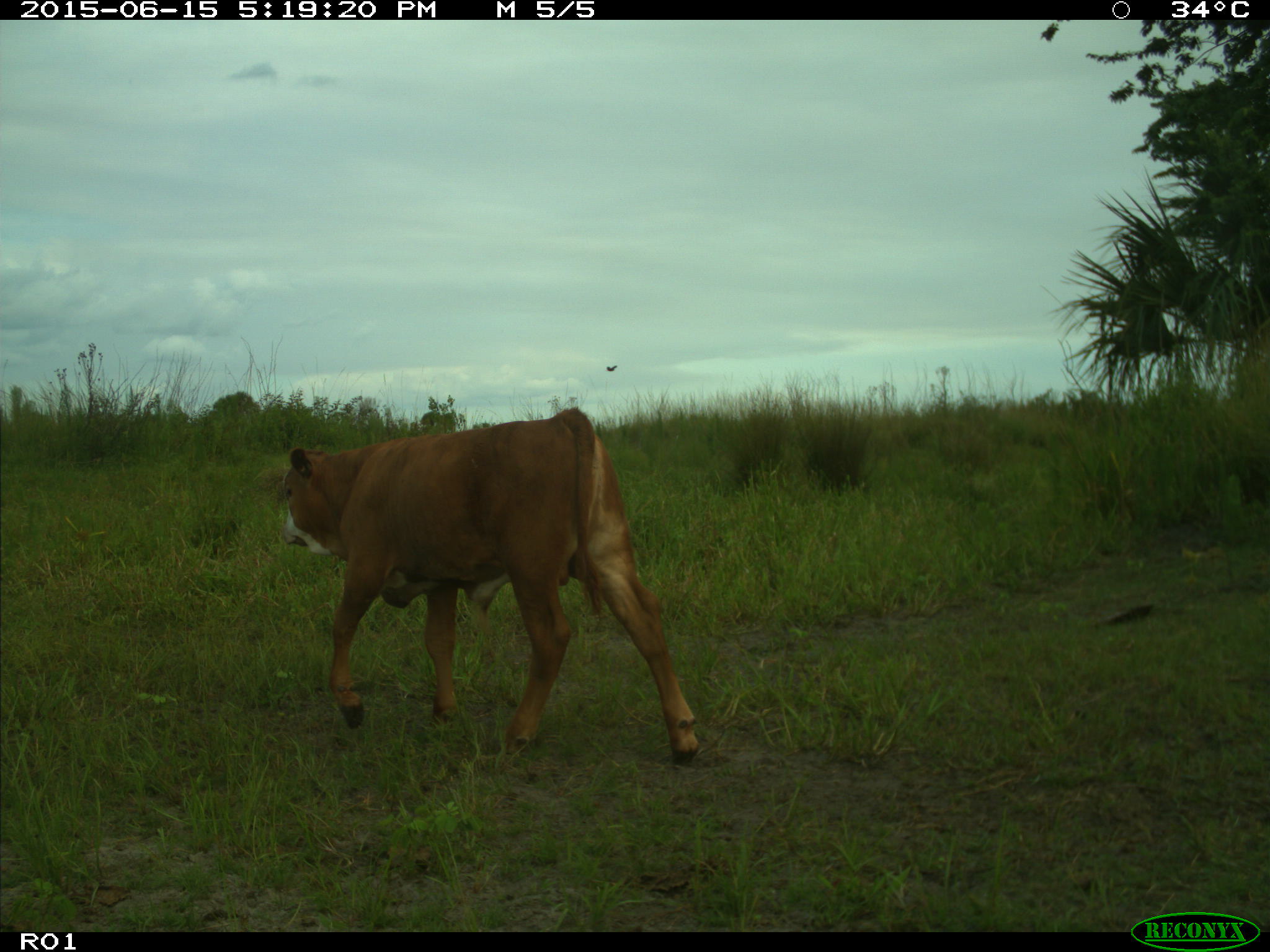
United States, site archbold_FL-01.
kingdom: Animalia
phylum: Chordata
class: Mammalia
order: Artiodactyla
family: Bovidae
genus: Bos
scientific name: Bos taurus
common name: domestic cow